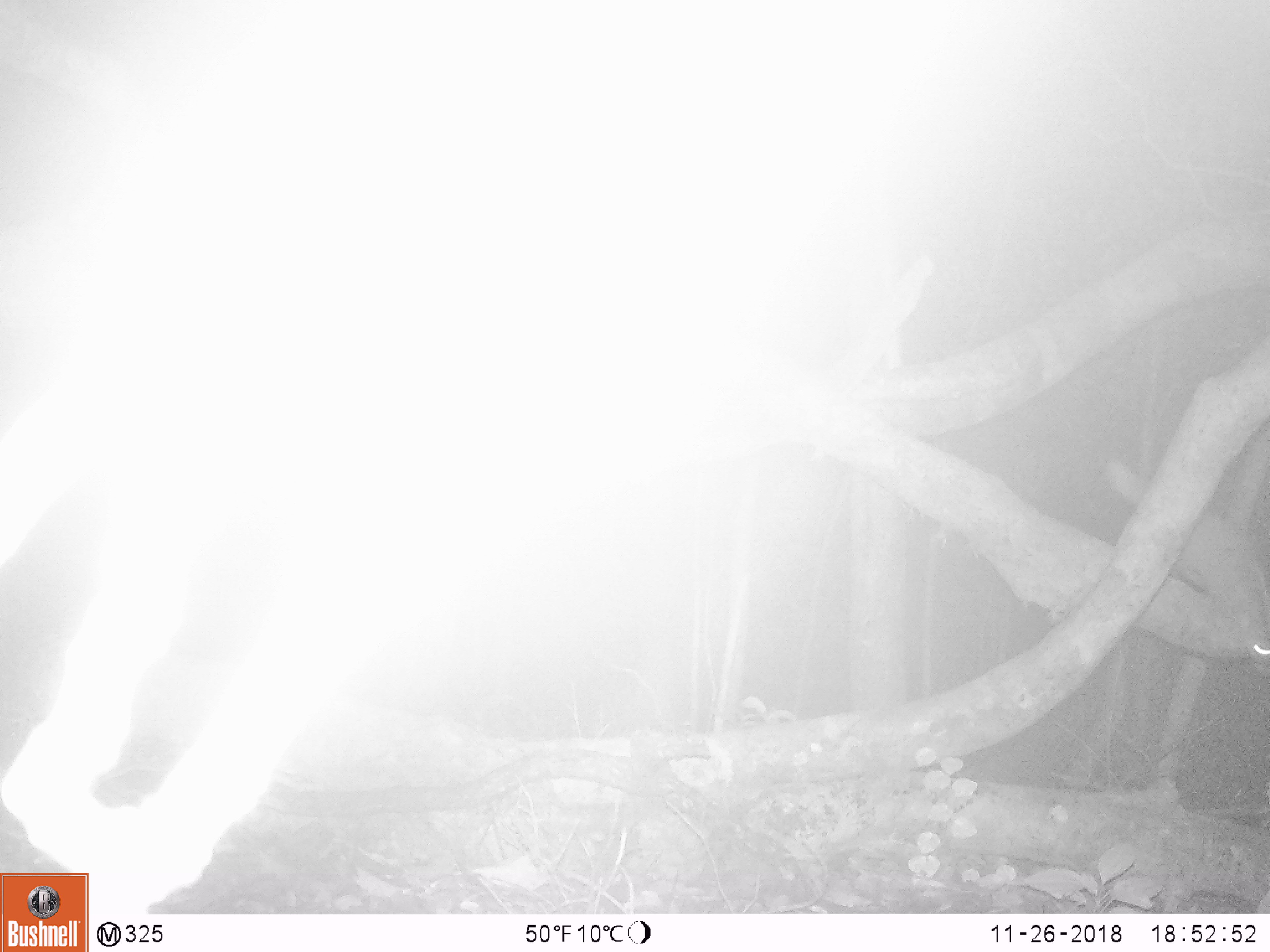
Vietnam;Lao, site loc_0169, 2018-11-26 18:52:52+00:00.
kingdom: Animalia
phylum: Chordata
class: Mammalia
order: Carnivora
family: Mustelidae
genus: Melogale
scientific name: Melogale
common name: ferret badger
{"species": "ferret badger (Melogale)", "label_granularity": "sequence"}